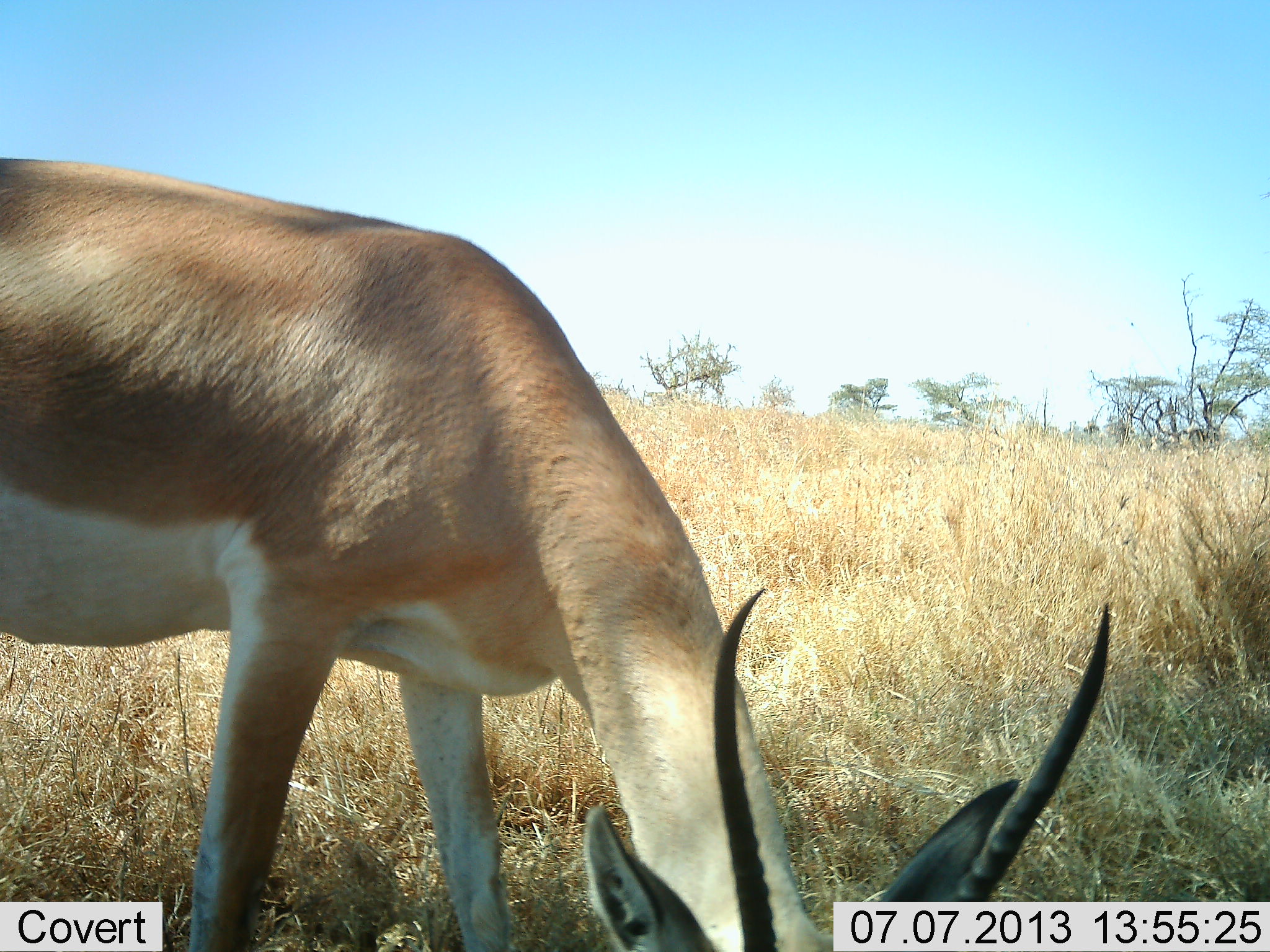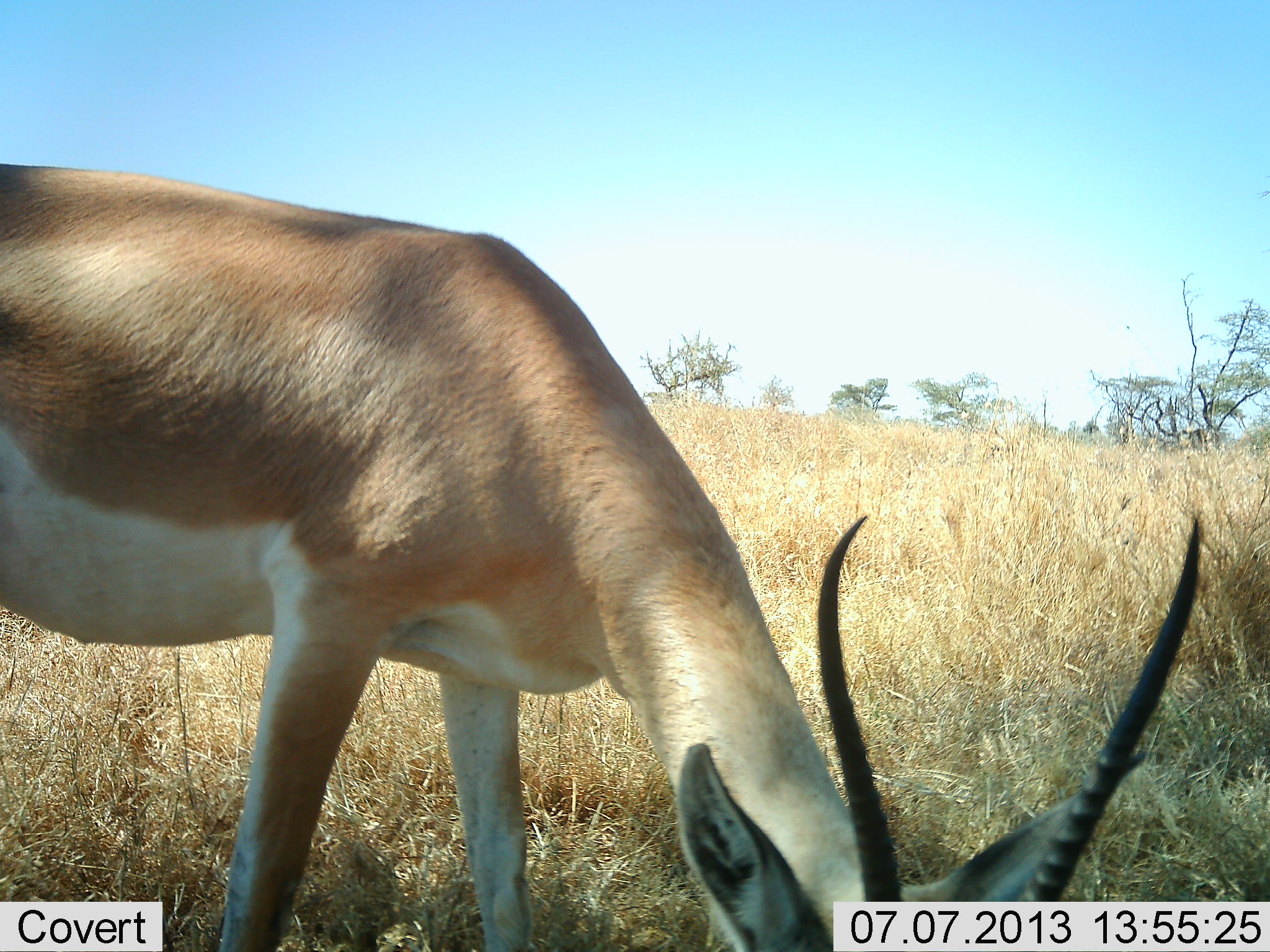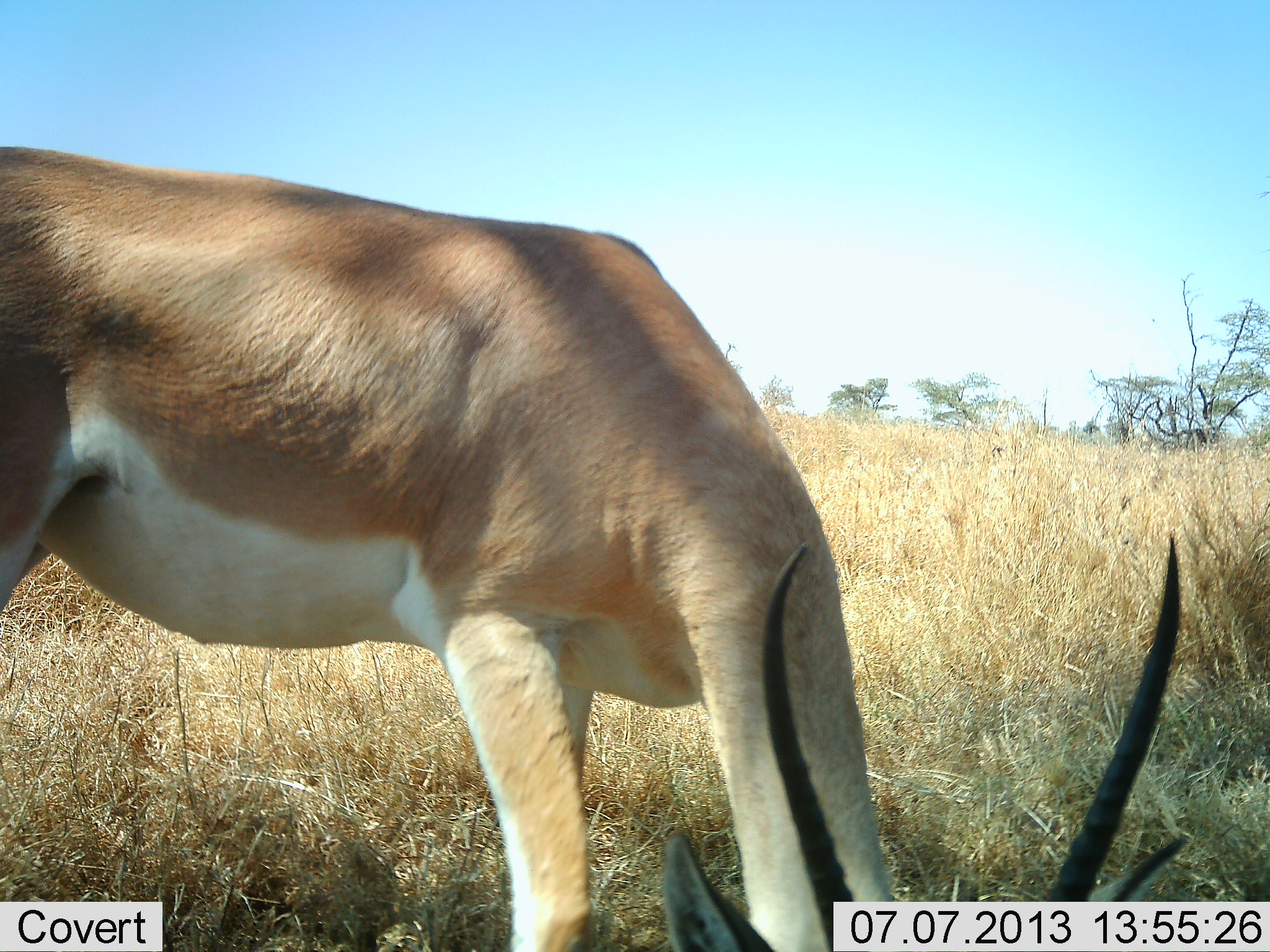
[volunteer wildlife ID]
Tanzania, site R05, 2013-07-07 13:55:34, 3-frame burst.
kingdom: Animalia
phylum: Chordata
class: Mammalia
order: Artiodactyla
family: Bovidae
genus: Nanger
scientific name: Nanger granti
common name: grant's gazelle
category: gazellegrants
Gazellegrants (grant's gazelle) (Nanger granti), count 1. Behavior (volunteer vote fractions): standing 11%, resting 0%, moving 5%, interacting 0%. Young present (vote fraction): 0%. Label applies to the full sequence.